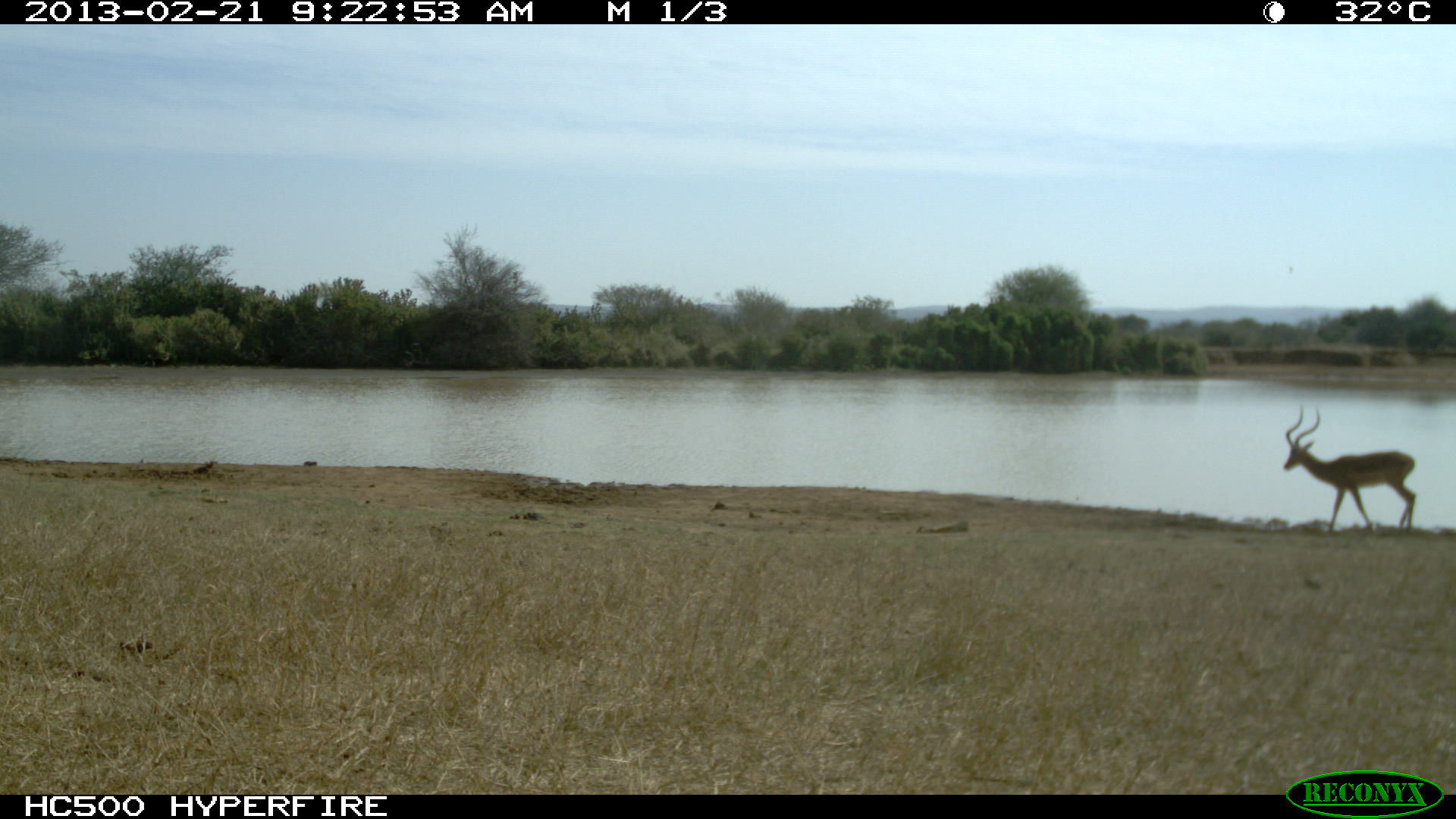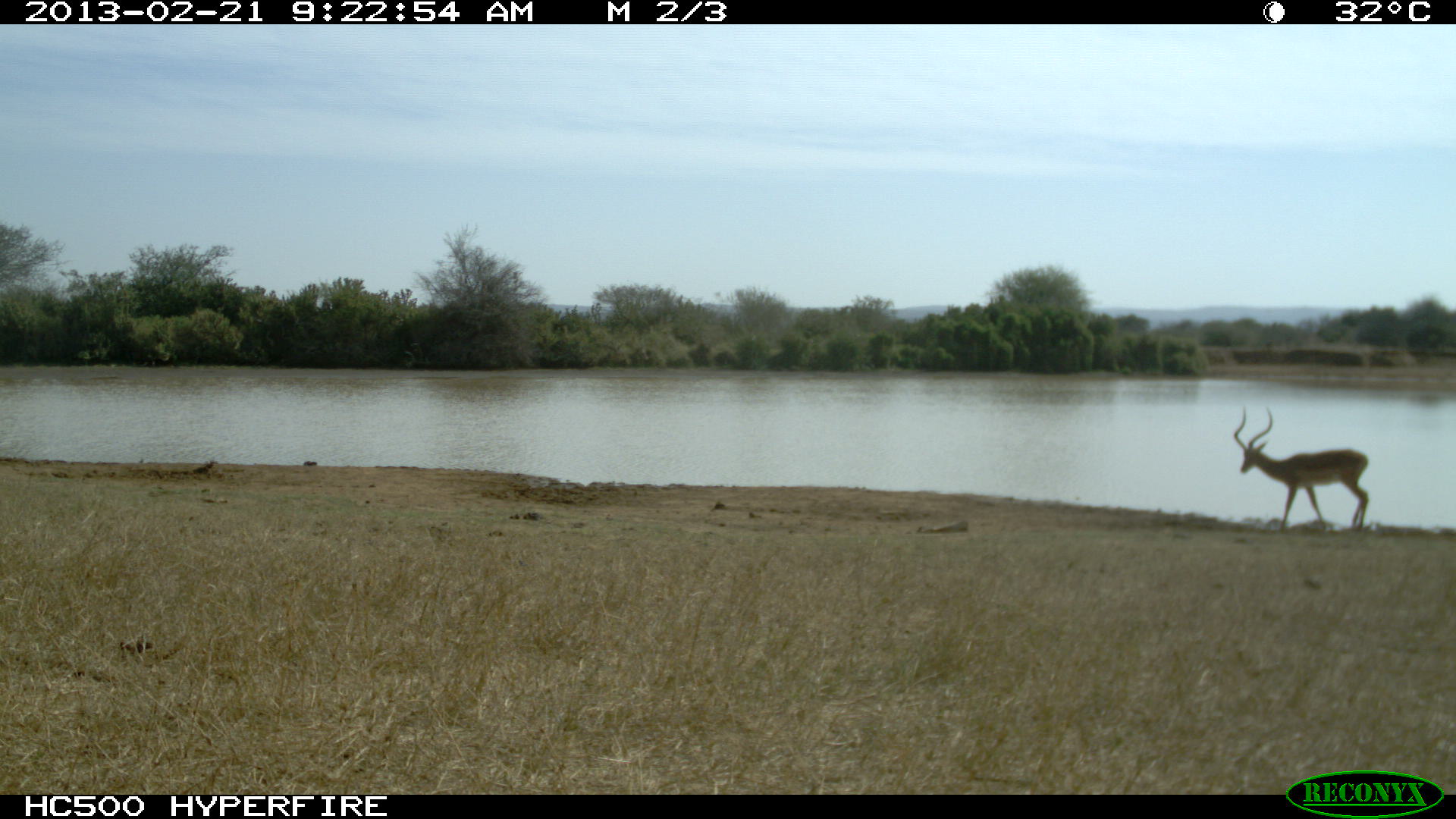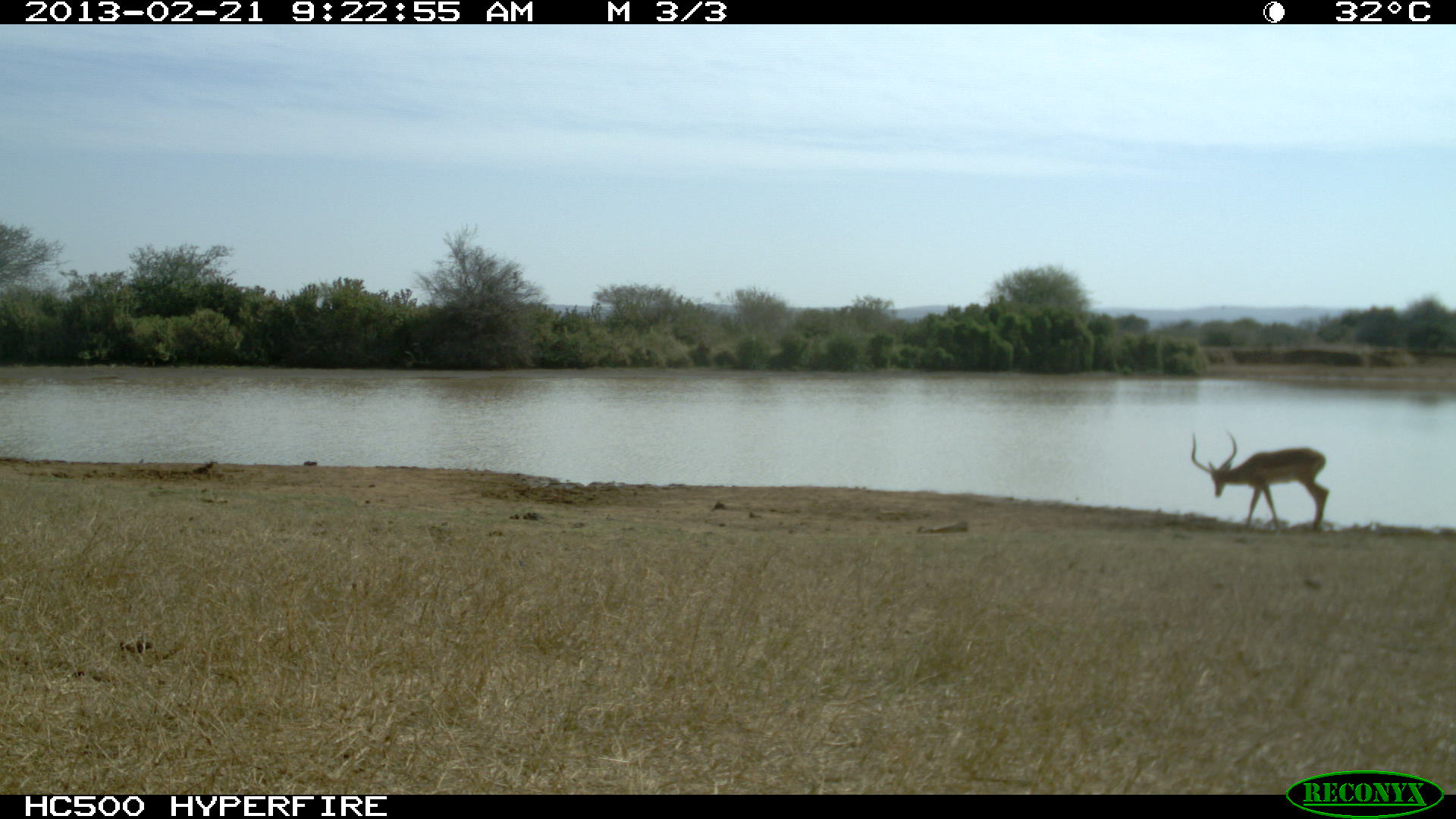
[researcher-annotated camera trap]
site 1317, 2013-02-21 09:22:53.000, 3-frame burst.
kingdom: Animalia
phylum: Chordata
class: Mammalia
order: Artiodactyla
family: Bovidae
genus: Aepyceros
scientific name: Aepyceros melampus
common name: impala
Aepyceros melampus (impala), count 1.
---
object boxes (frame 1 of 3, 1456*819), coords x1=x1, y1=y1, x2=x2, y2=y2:
aepyceros melampus: x1=1282, y1=404, x2=1416, y2=534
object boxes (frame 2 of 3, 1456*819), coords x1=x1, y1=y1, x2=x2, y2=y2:
aepyceros melampus: x1=1233, y1=403, x2=1369, y2=532